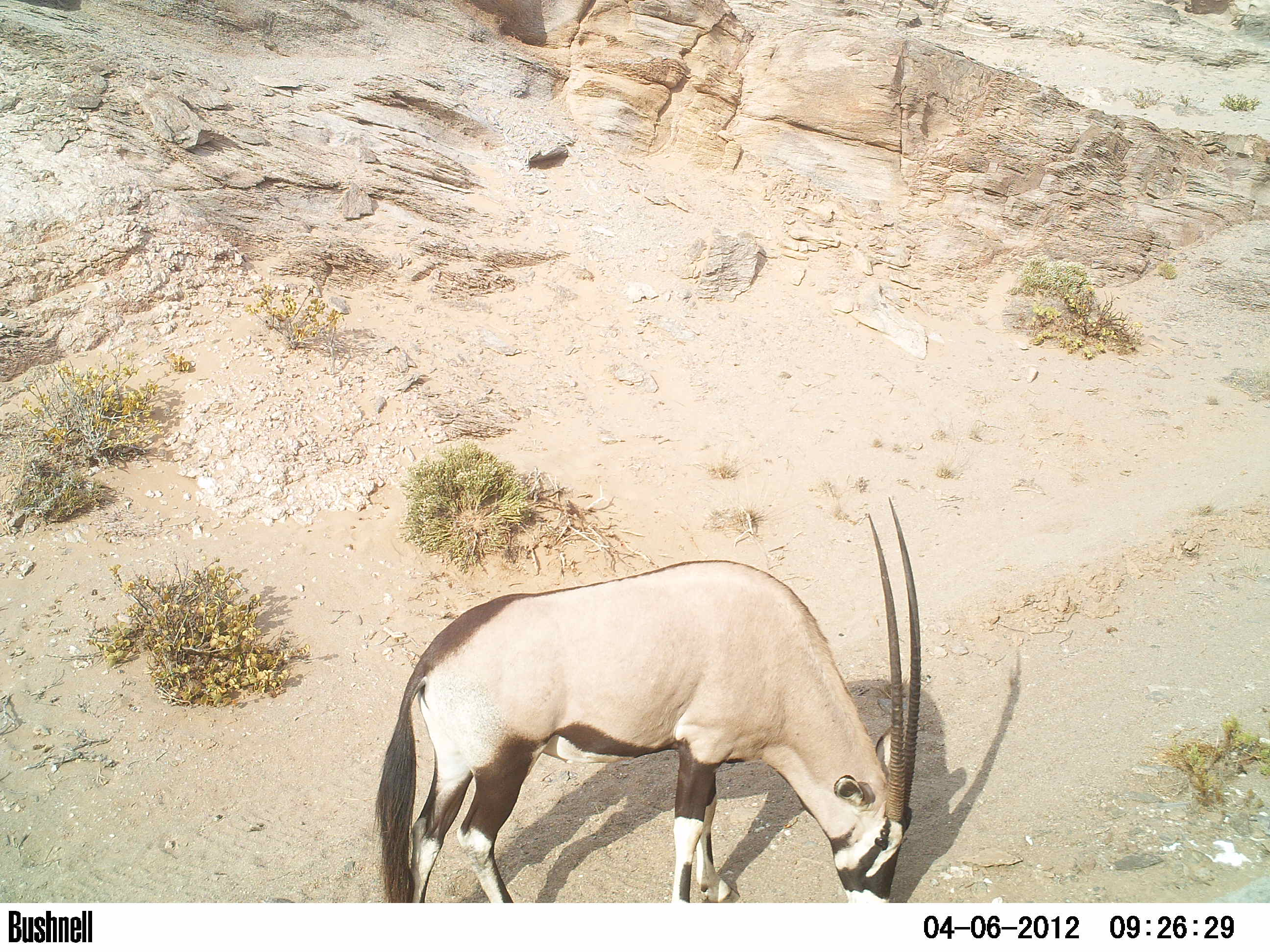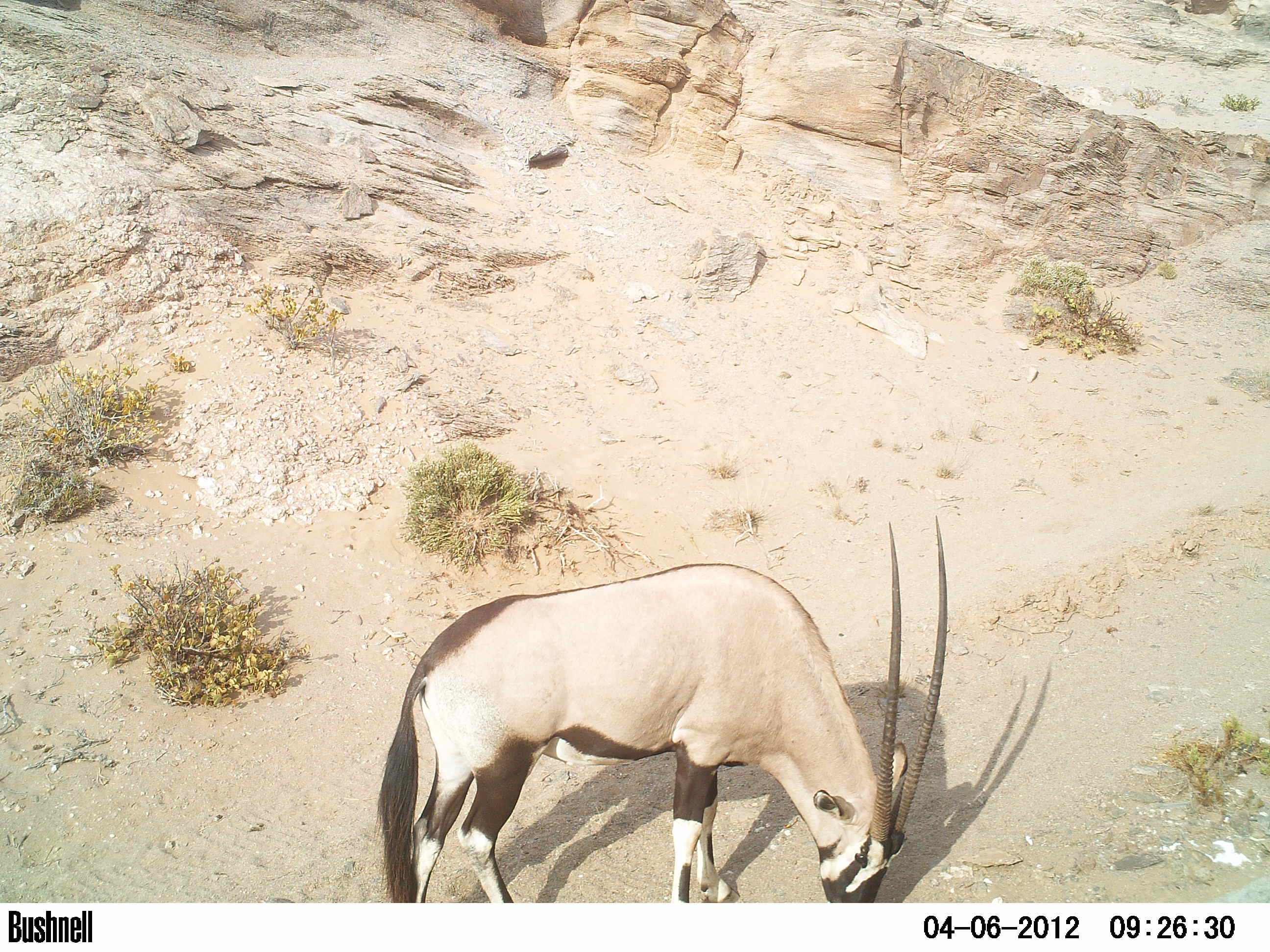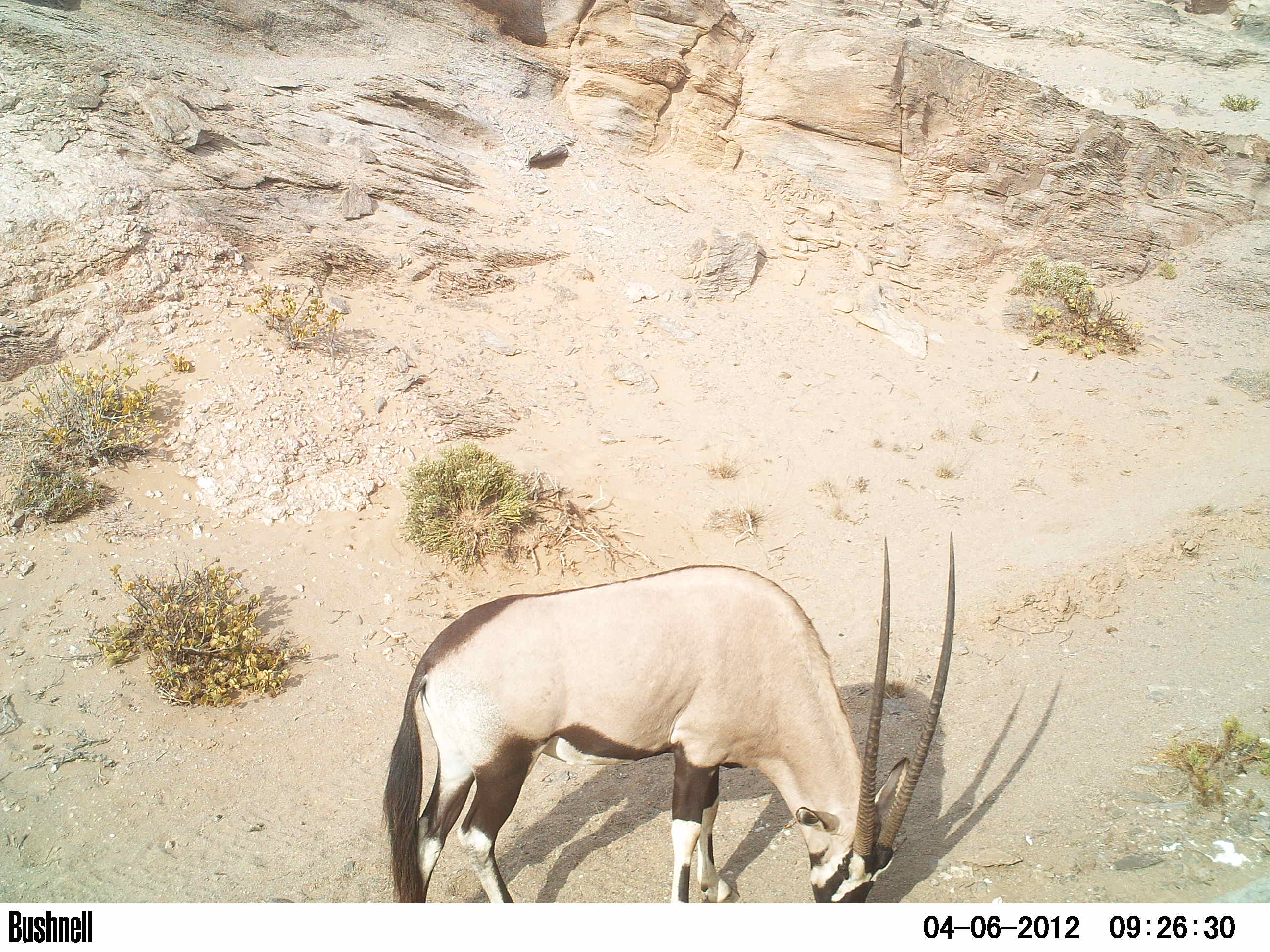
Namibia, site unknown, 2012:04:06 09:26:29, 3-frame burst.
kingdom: Animalia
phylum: Chordata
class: Mammalia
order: Artiodactyla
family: Bovidae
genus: Oryx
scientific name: Oryx gazella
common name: gemsbok